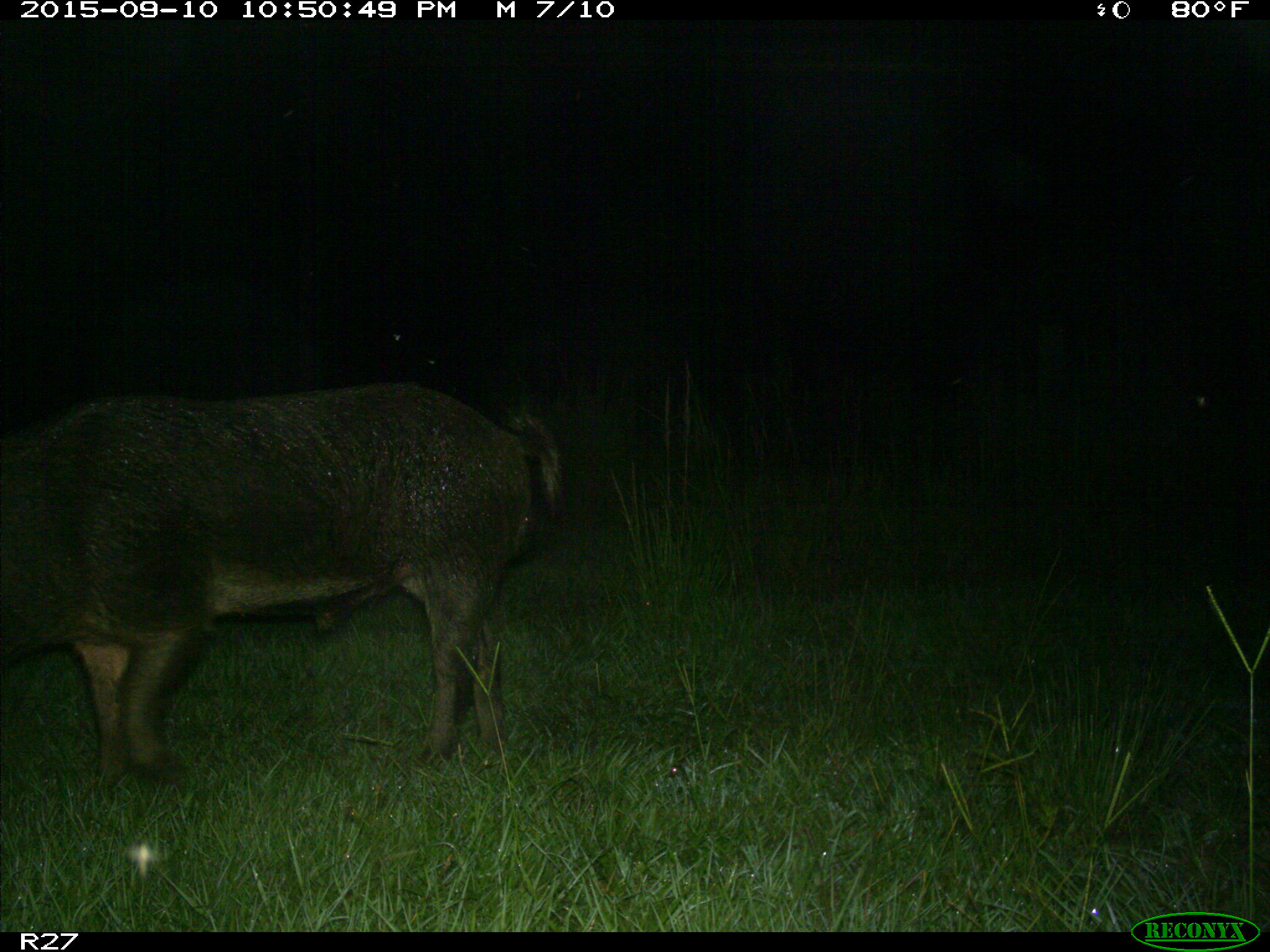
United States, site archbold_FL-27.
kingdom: Animalia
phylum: Chordata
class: Mammalia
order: Artiodactyla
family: Suidae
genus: Sus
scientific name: Sus scrofa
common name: wild boar